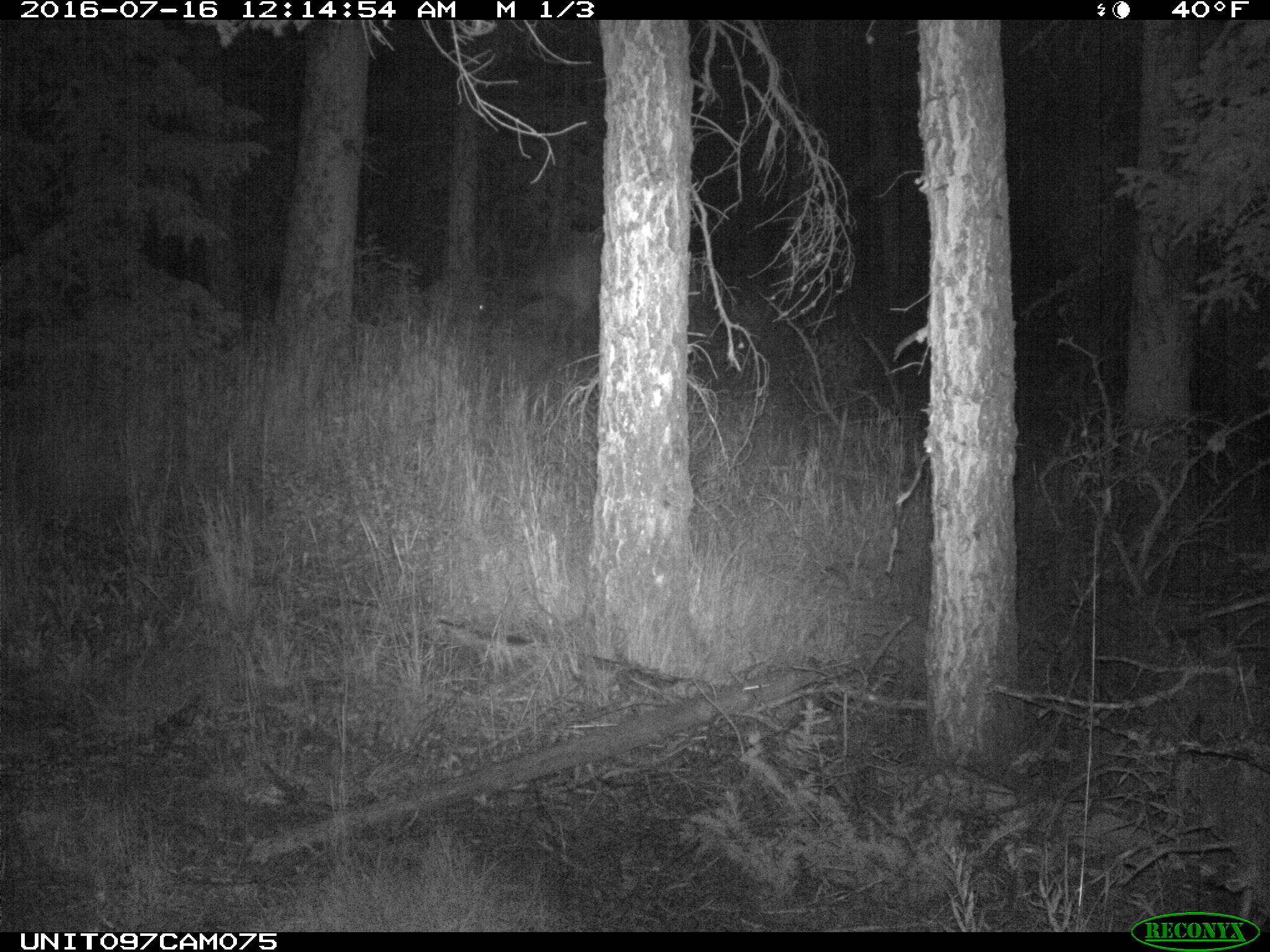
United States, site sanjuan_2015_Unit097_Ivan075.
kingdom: Animalia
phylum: Chordata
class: Mammalia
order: Artiodactyla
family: Cervidae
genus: Cervus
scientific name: Cervus elaphus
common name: red deer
Cervus elaphus (red deer).